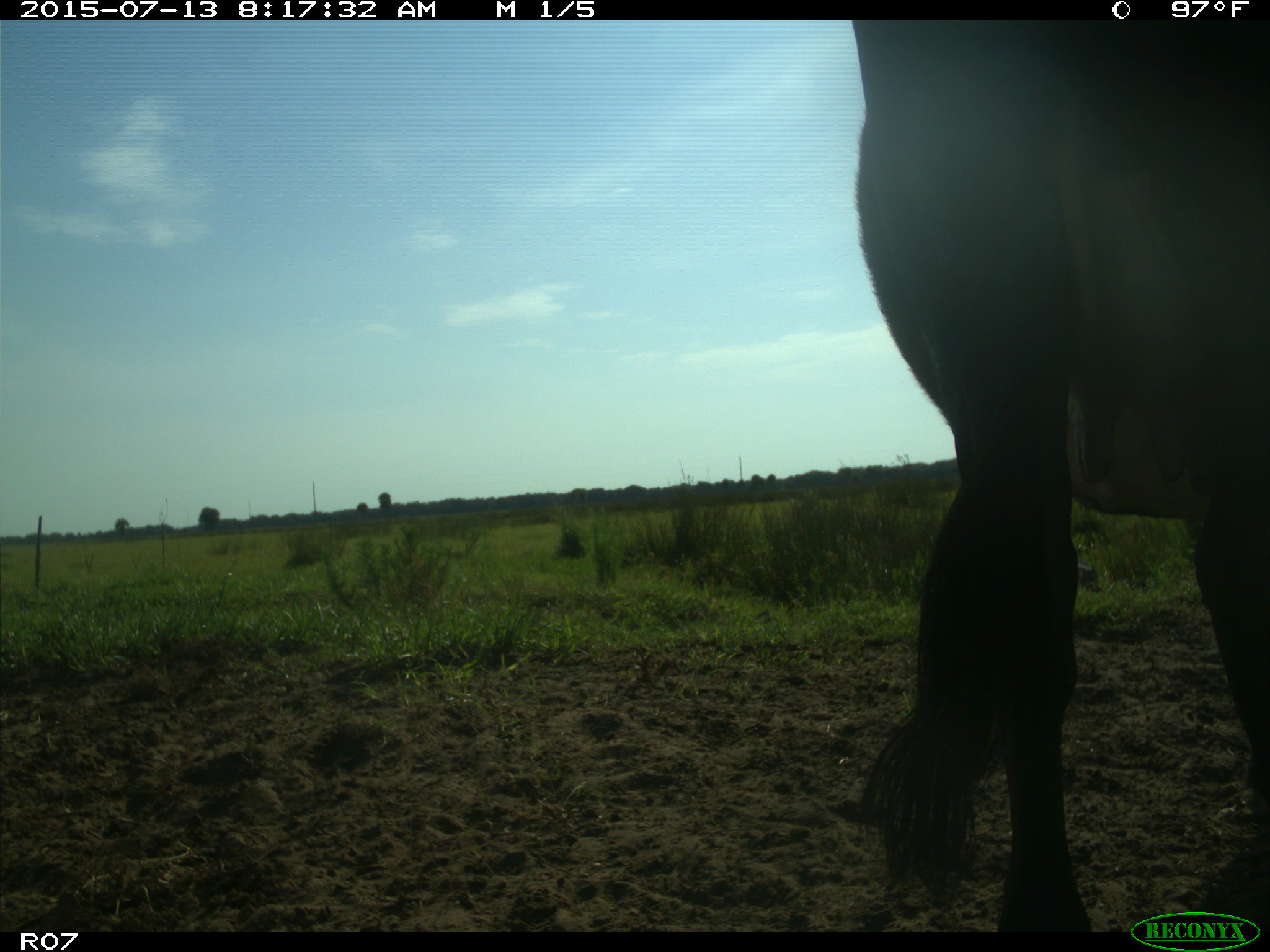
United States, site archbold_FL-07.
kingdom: Animalia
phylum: Chordata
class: Mammalia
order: Artiodactyla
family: Bovidae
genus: Bos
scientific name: Bos taurus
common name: domestic cow